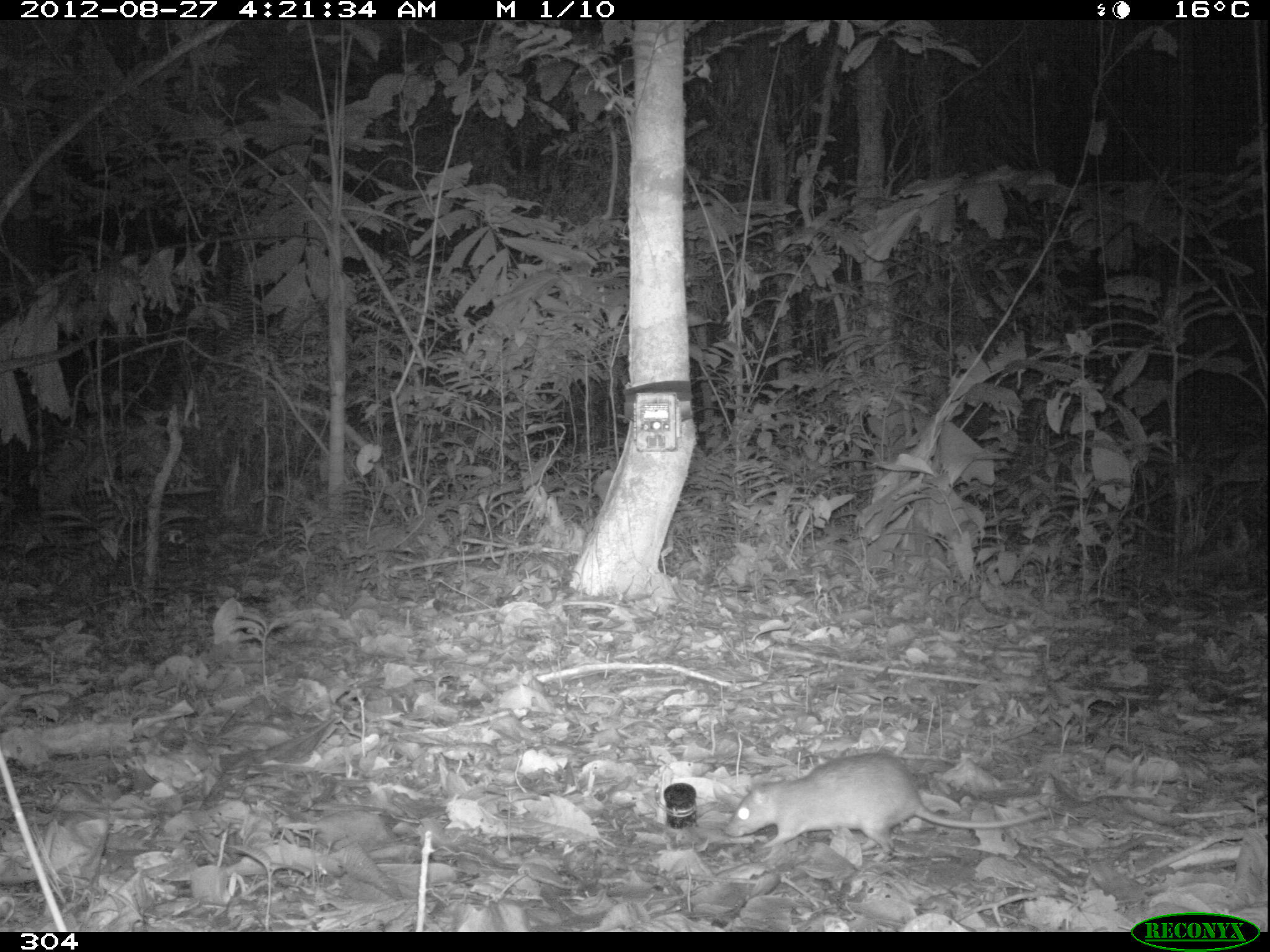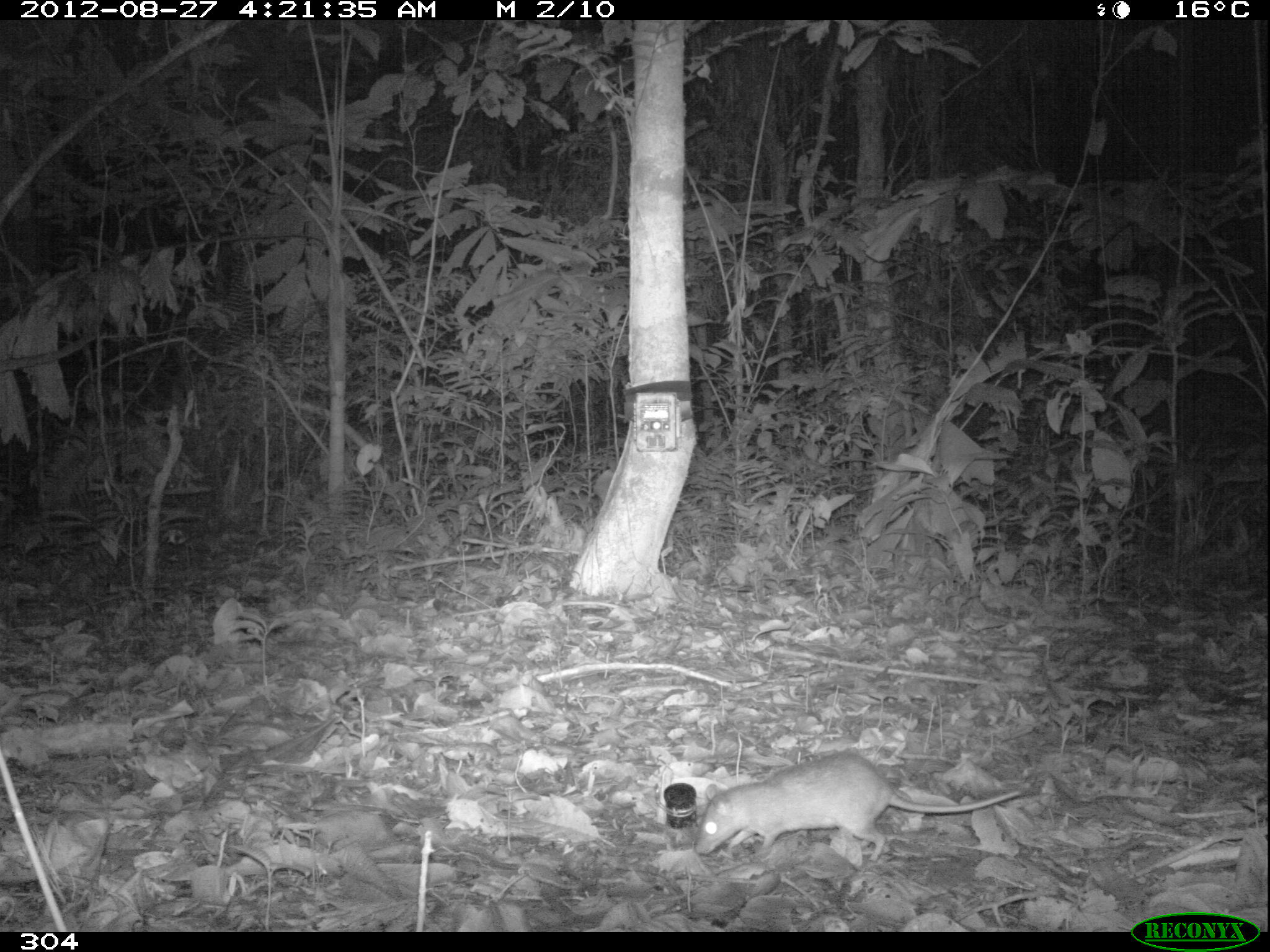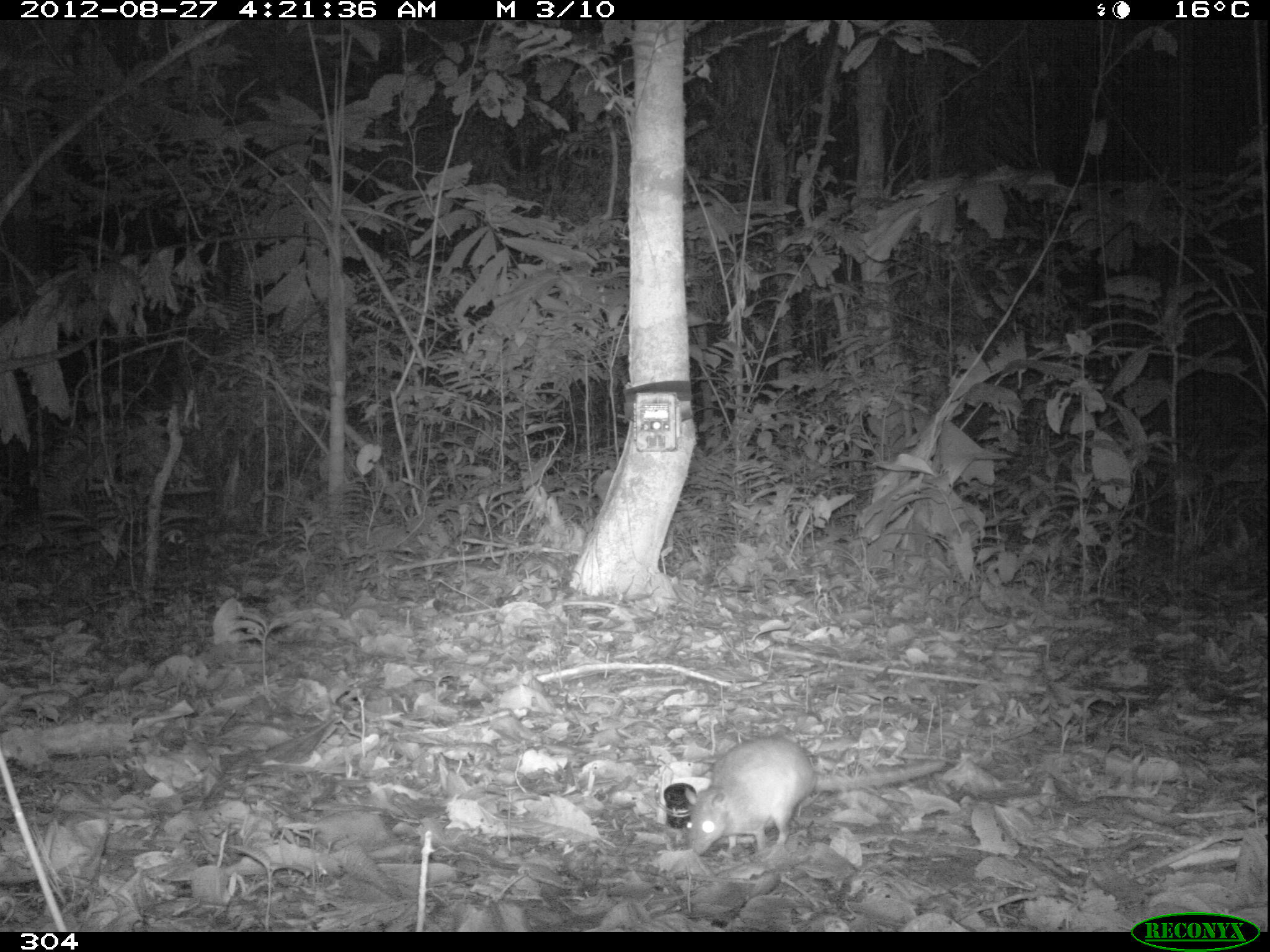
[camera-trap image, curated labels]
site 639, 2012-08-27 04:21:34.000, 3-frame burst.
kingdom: Animalia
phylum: Chordata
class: Mammalia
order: Rodentia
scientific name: Rodentia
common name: rodents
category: unknown rodent